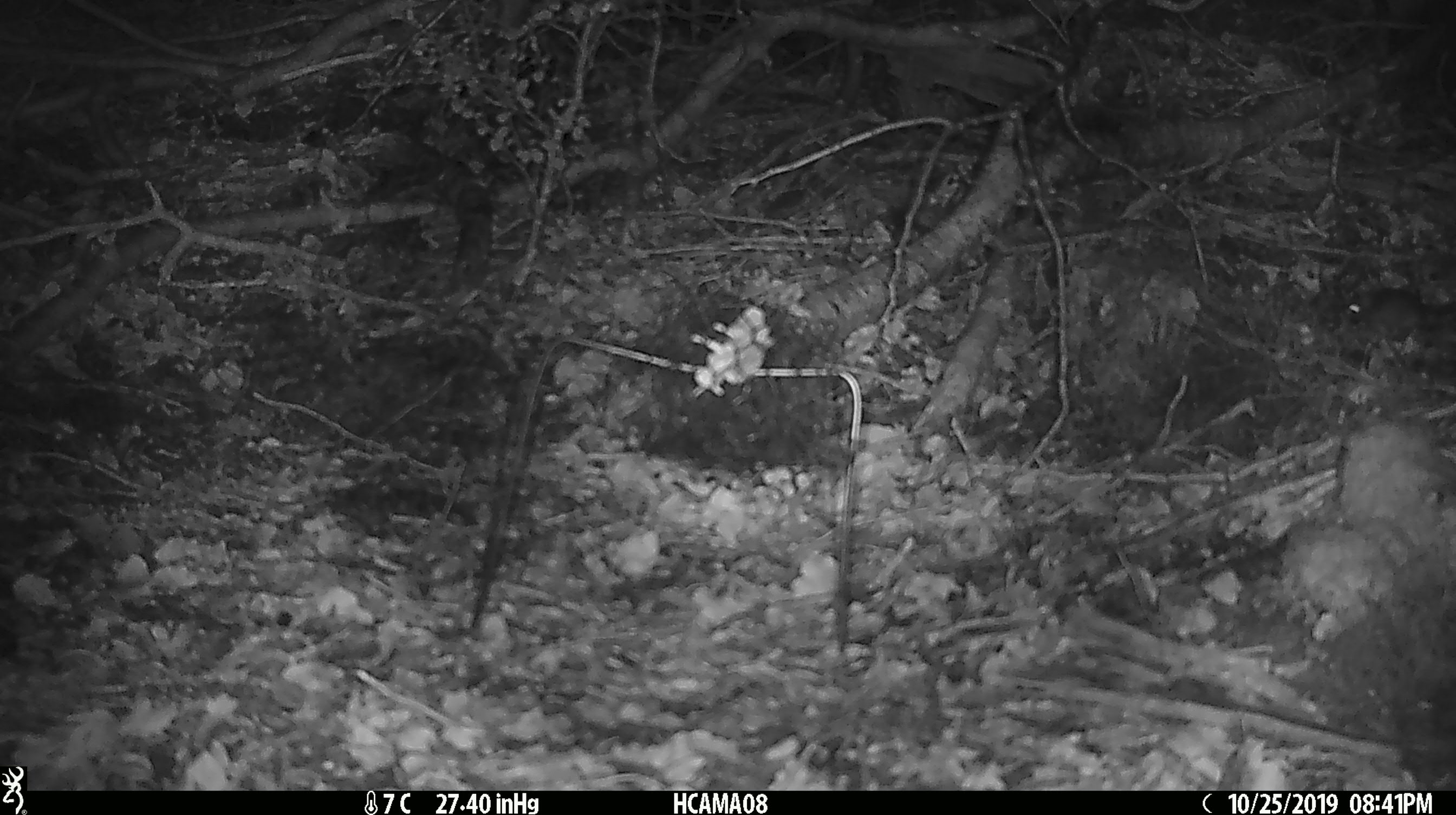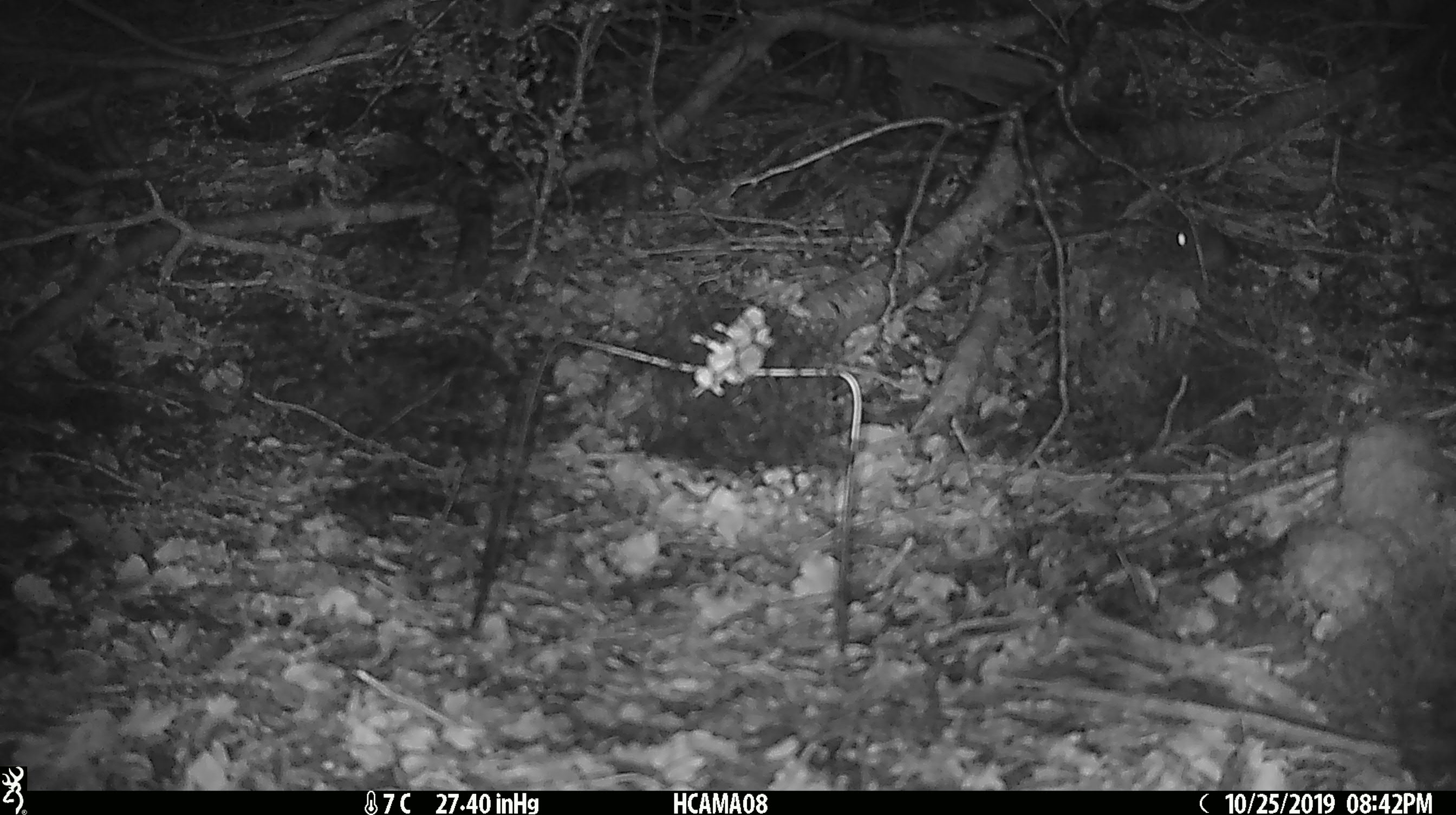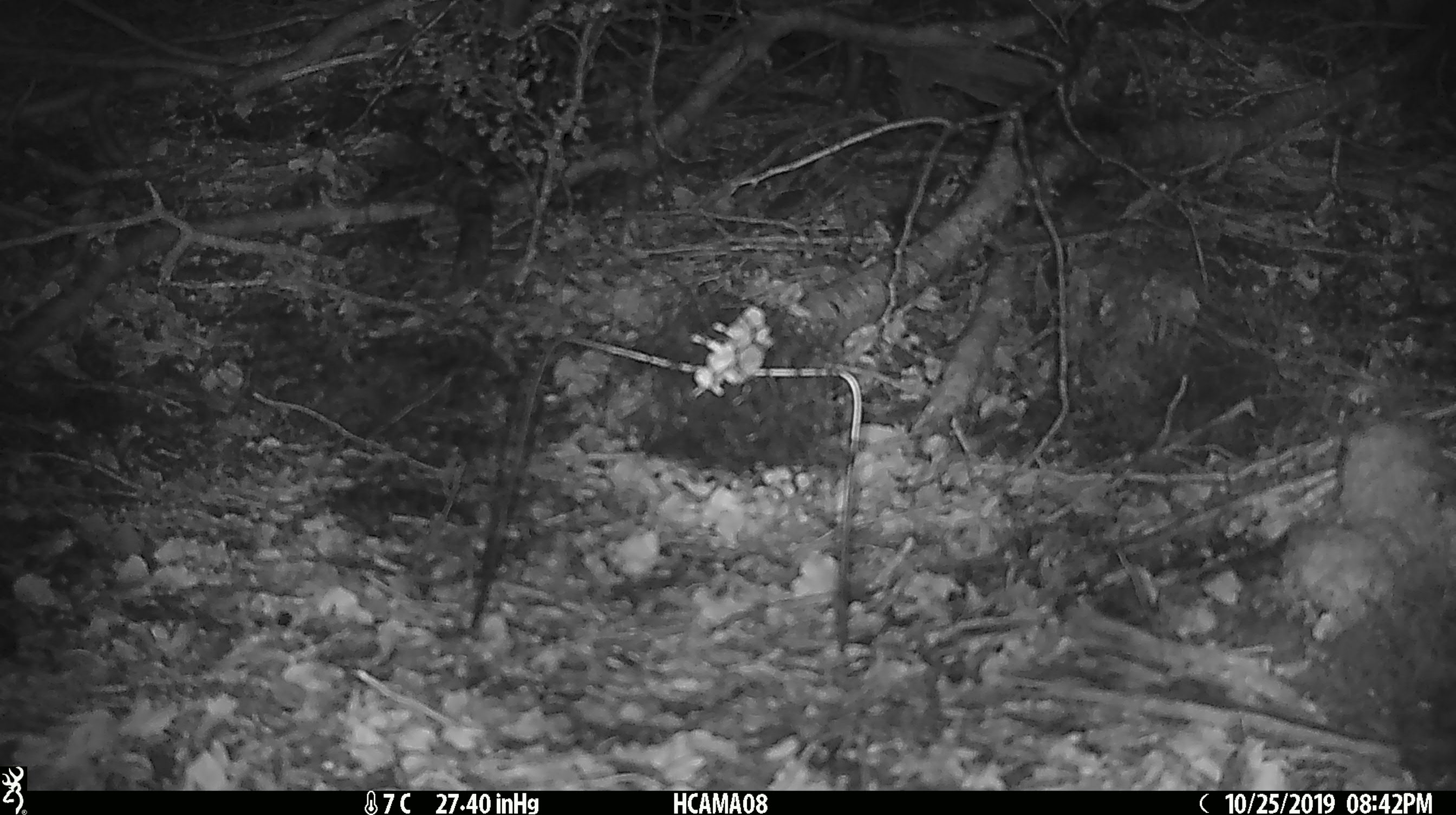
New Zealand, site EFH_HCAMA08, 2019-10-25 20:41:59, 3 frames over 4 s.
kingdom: Animalia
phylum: Chordata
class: Mammalia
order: Rodentia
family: Muridae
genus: Mus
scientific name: Mus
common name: mouse